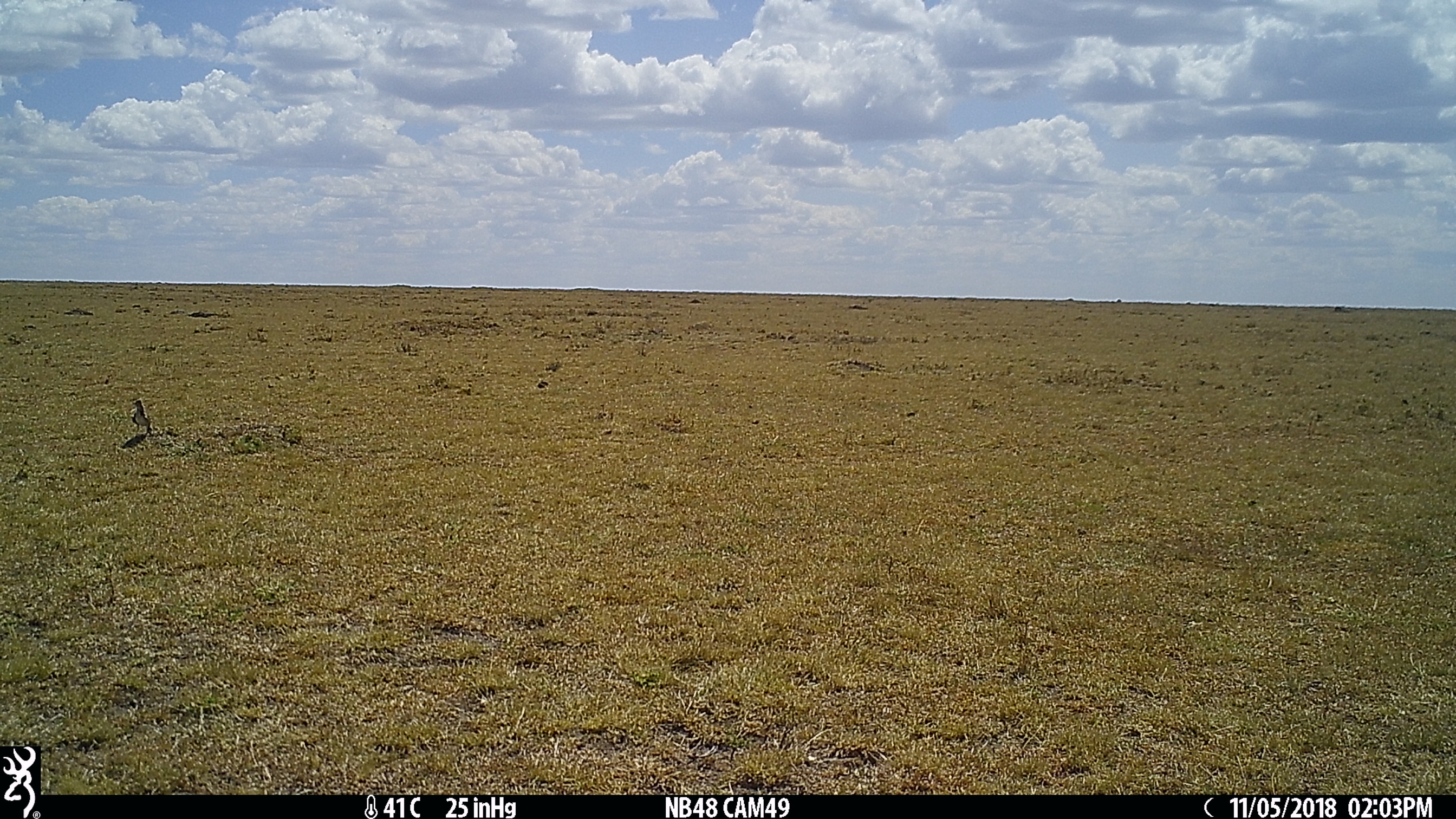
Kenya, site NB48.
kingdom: Animalia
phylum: Chordata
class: Aves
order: Passeriformes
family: Alaudidae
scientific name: Alaudidae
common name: lark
Lark (Alaudidae).